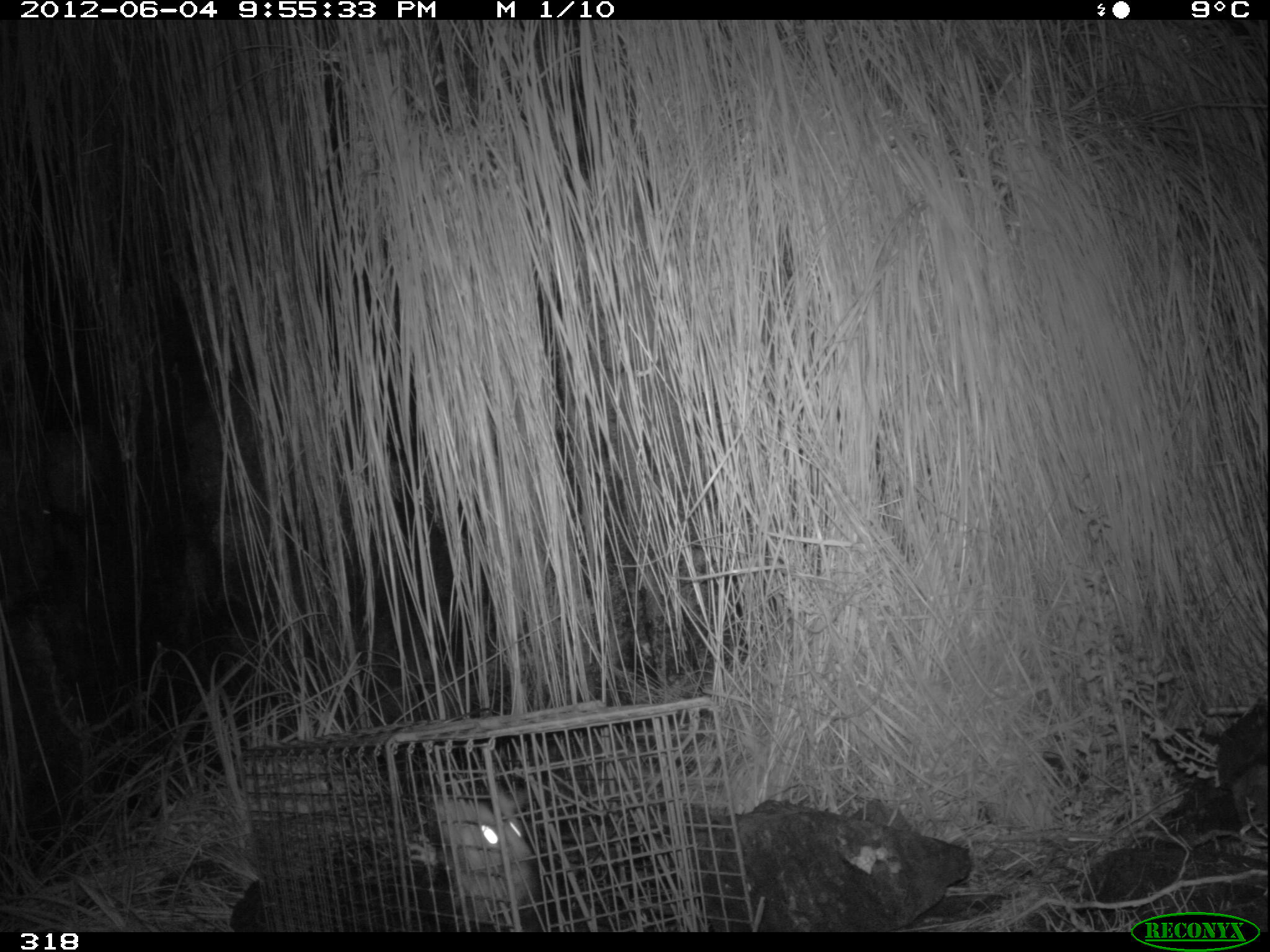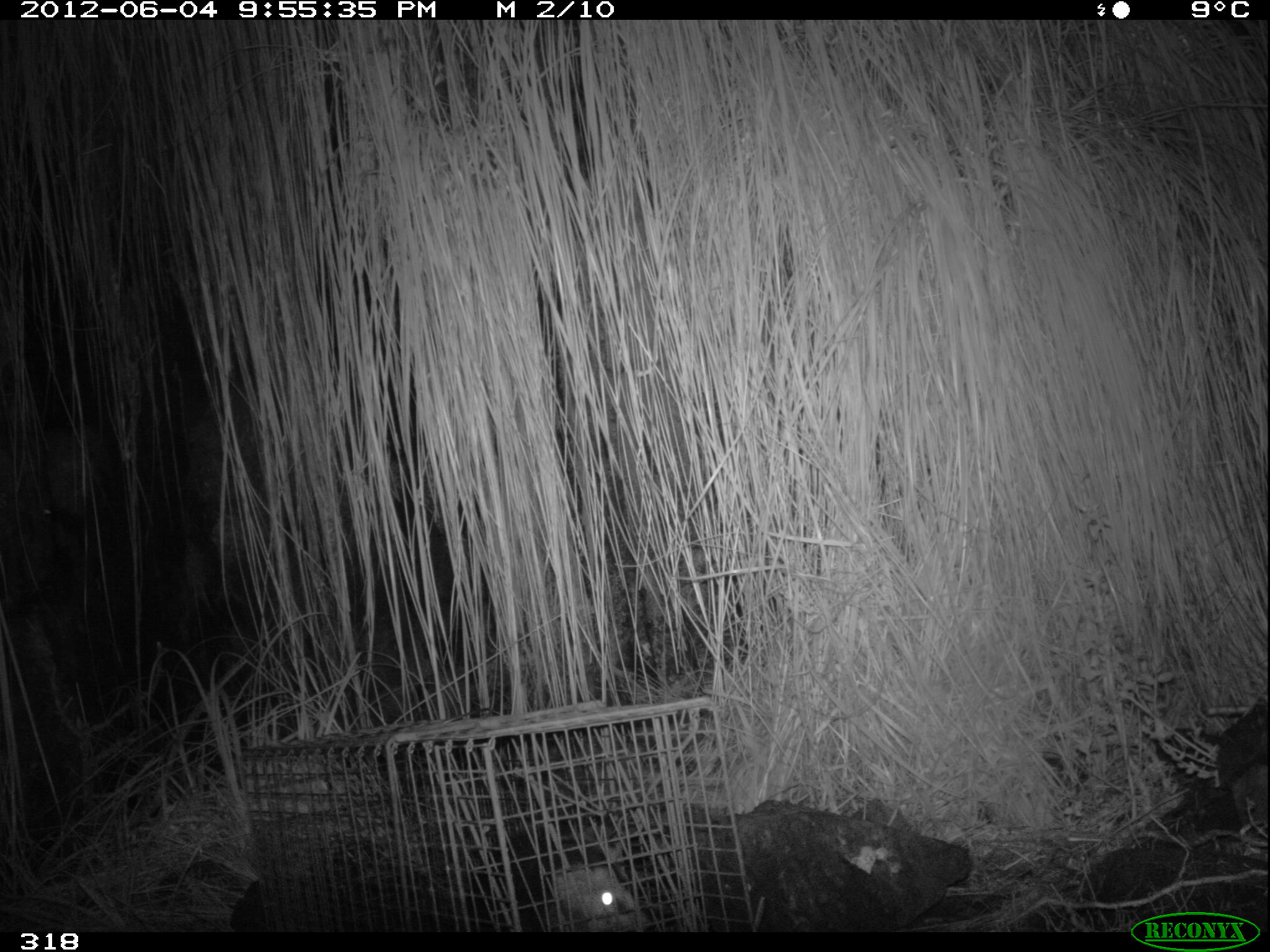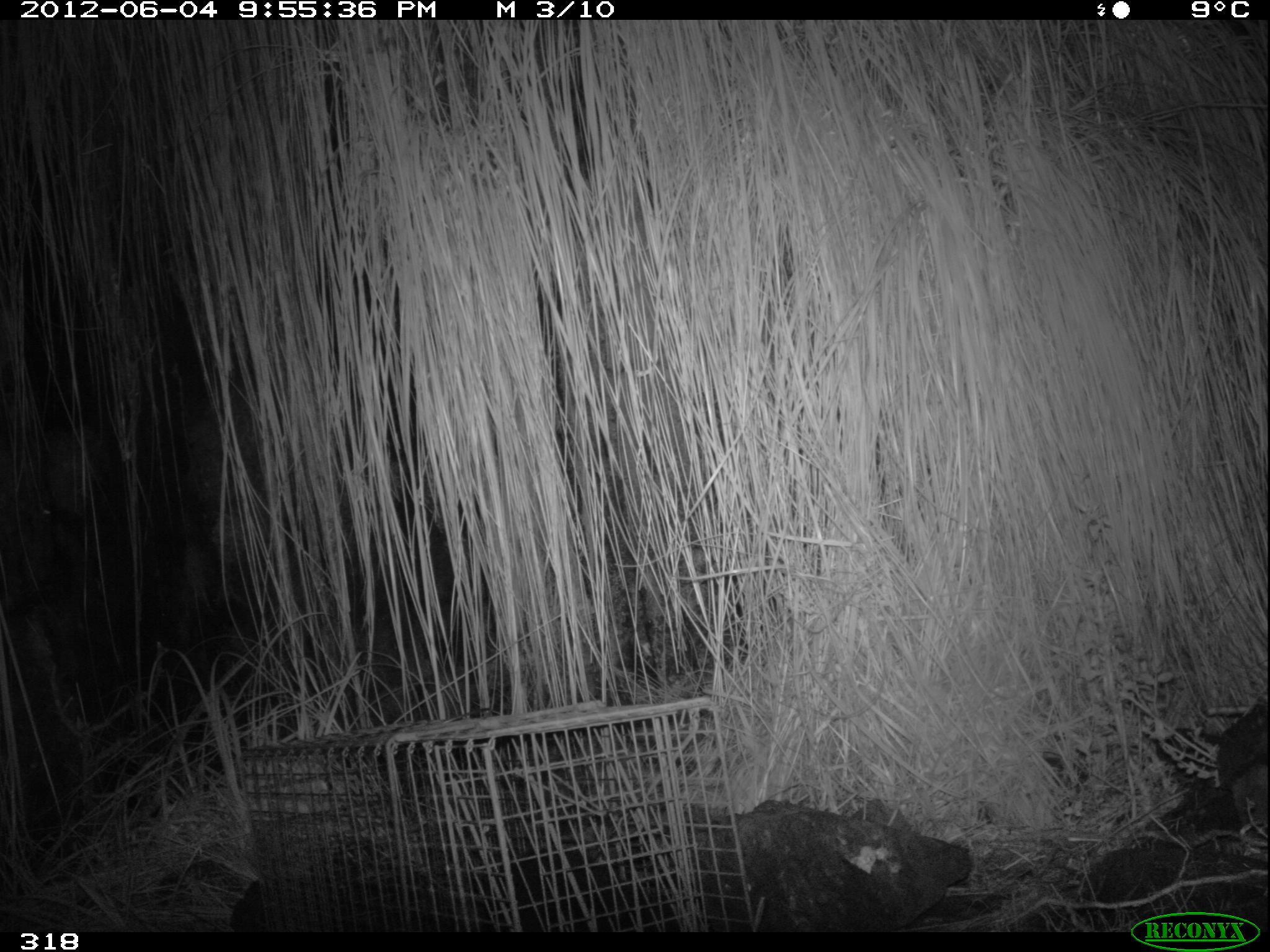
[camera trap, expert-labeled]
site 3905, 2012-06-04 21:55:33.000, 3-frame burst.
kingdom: Animalia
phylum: Chordata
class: Mammalia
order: Didelphimorphia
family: Didelphidae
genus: Didelphis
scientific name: Didelphis pernigra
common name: andean white-eared opossum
Didelphis pernigra (andean white-eared opossum).